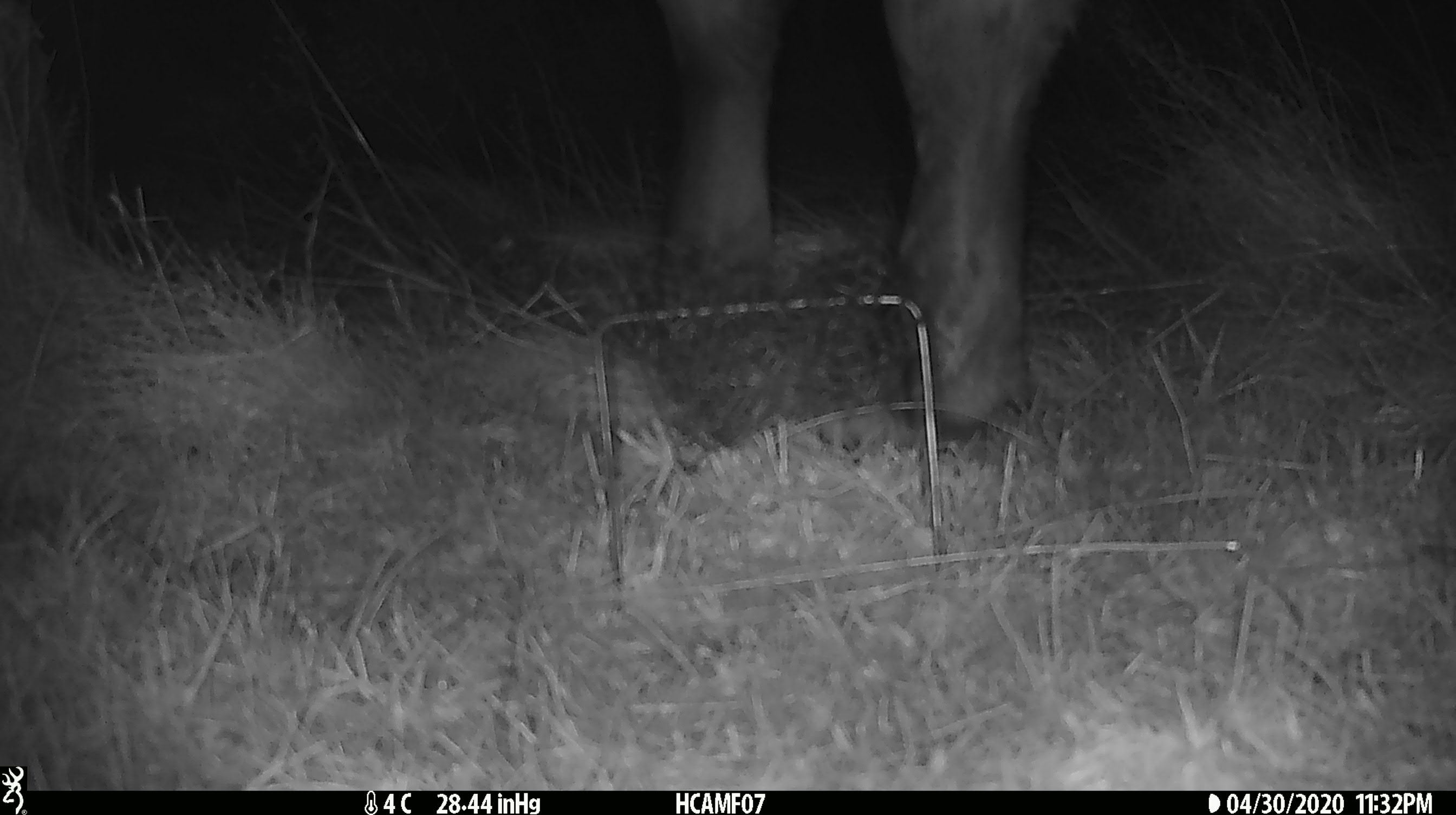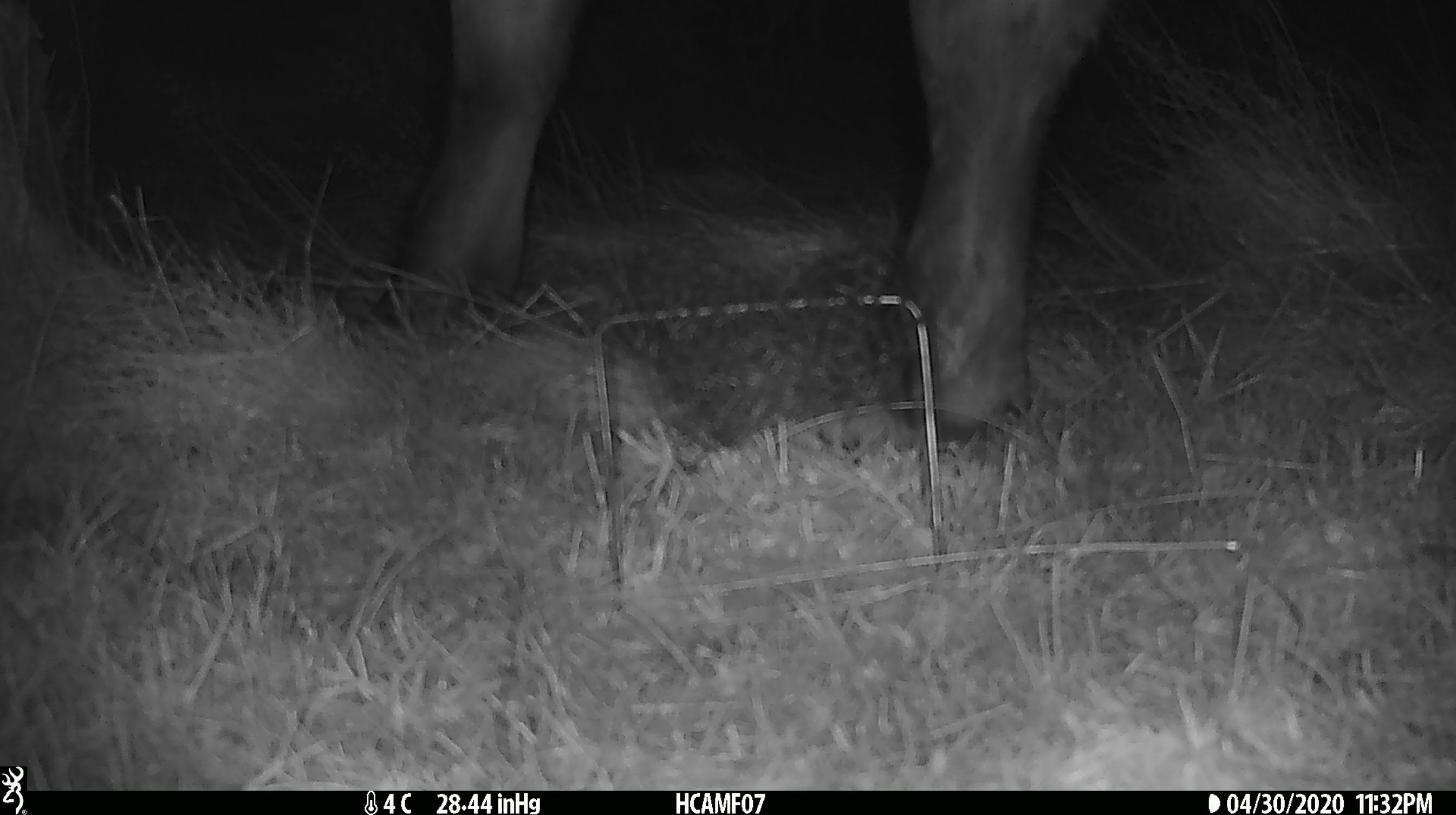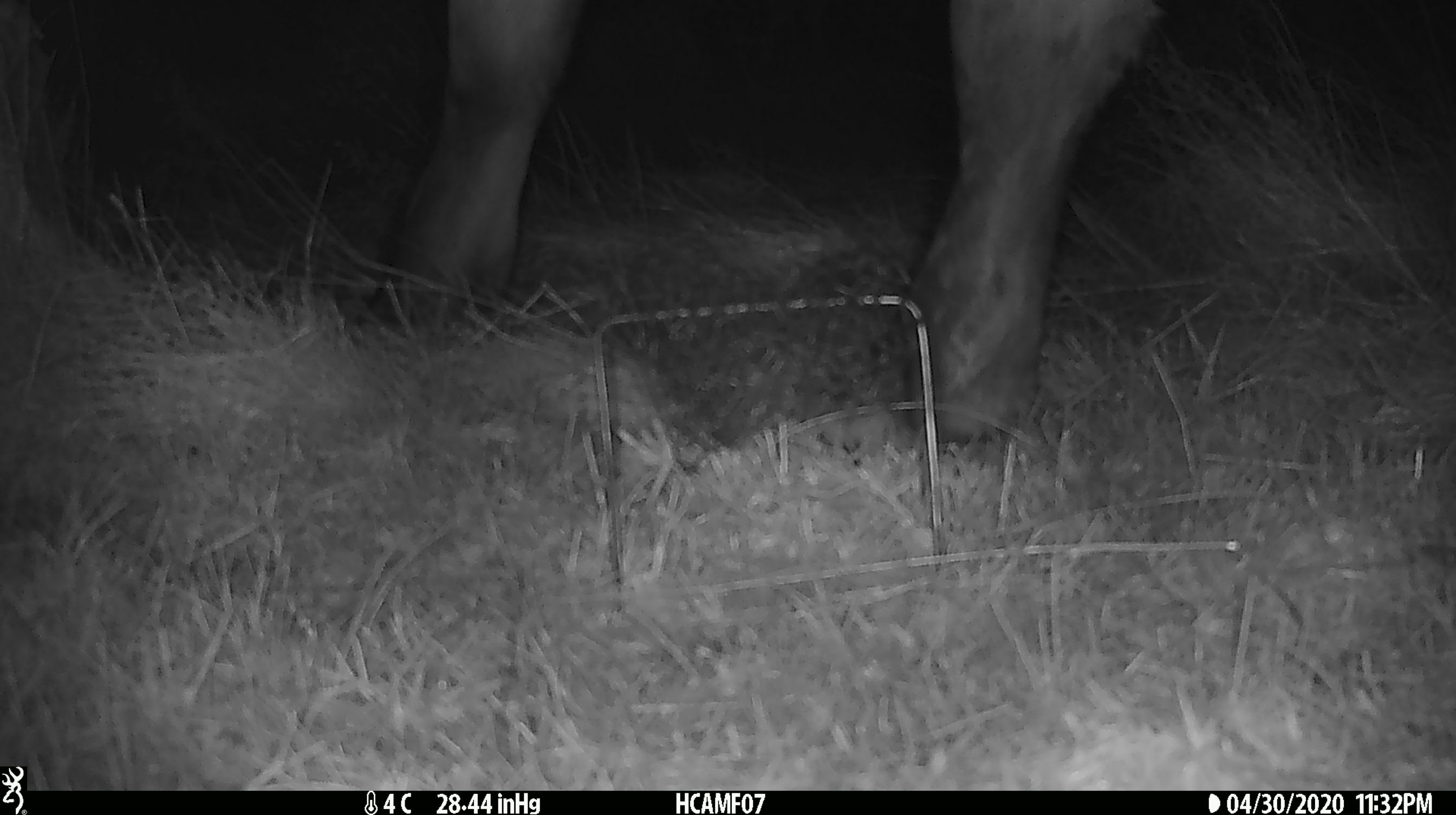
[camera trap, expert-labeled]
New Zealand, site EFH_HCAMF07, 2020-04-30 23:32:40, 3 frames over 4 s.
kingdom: Animalia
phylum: Chordata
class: Mammalia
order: Artiodactyla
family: Bovidae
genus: Bos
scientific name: Bos taurus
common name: domestic cow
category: cow